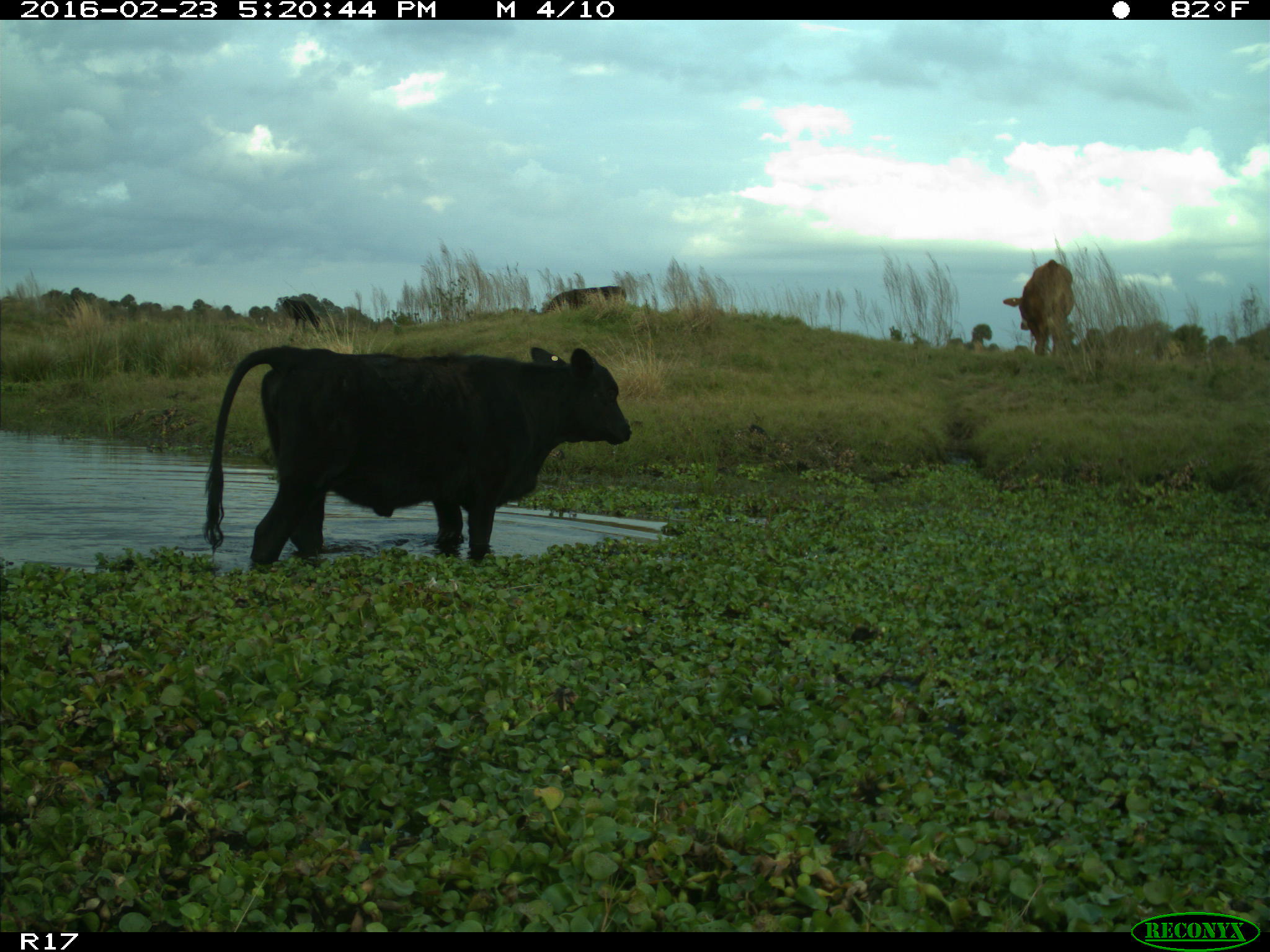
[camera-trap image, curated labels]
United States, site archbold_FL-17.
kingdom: Animalia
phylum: Chordata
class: Mammalia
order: Artiodactyla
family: Bovidae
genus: Bos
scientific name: Bos taurus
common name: domestic cow